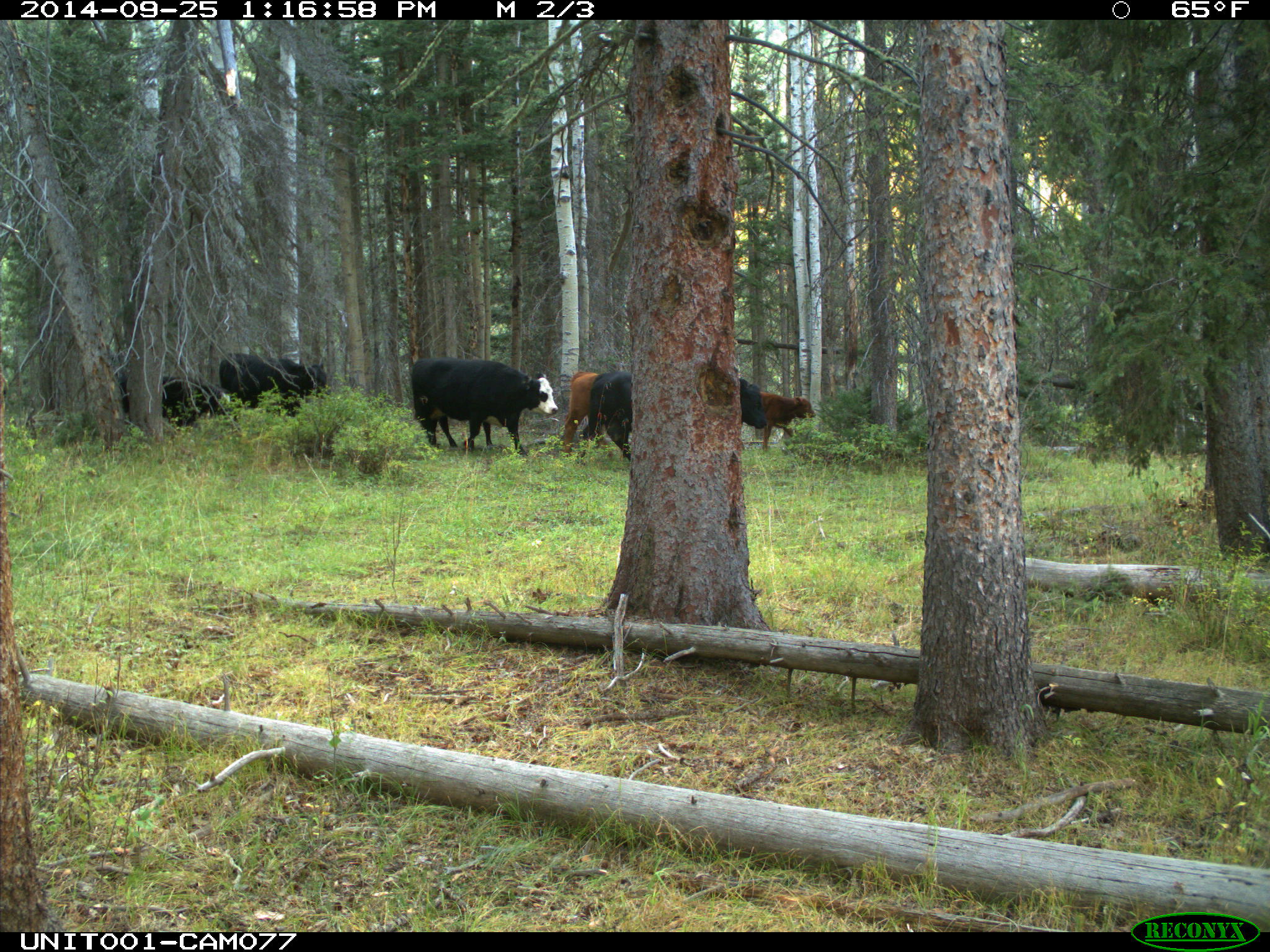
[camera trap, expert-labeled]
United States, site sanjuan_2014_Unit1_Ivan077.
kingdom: Animalia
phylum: Chordata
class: Mammalia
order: Artiodactyla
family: Bovidae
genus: Bos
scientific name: Bos taurus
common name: domestic cow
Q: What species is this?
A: Bos taurus (domestic cow).